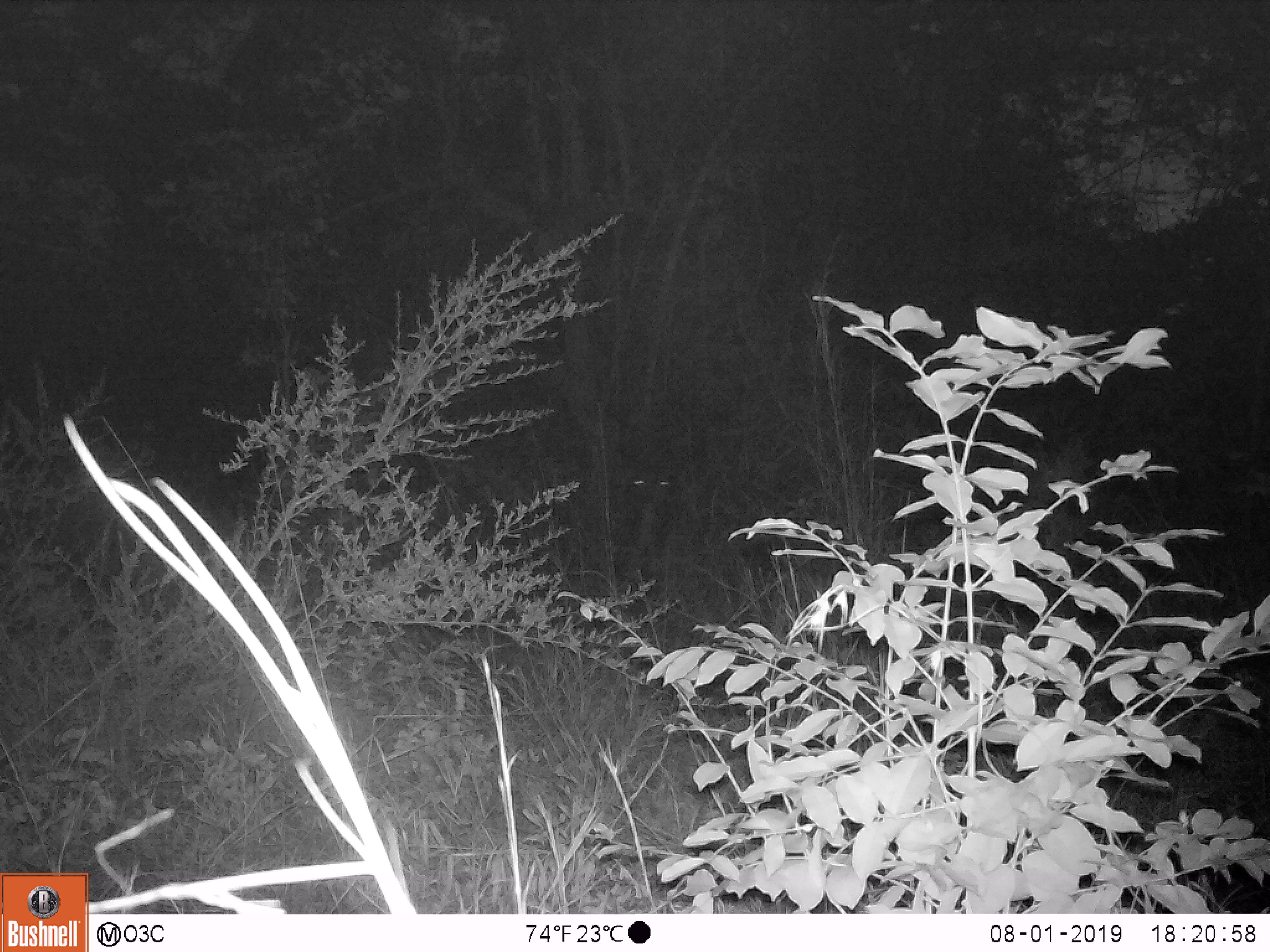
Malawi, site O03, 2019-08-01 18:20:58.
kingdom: Animalia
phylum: Chordata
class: Mammalia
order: Artiodactyla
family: Bovidae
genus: Tragelaphus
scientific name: Tragelaphus strepsiceros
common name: greater kudu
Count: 1.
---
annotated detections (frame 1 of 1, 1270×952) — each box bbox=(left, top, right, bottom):
greater kudu: bbox=(588, 362, 740, 555)